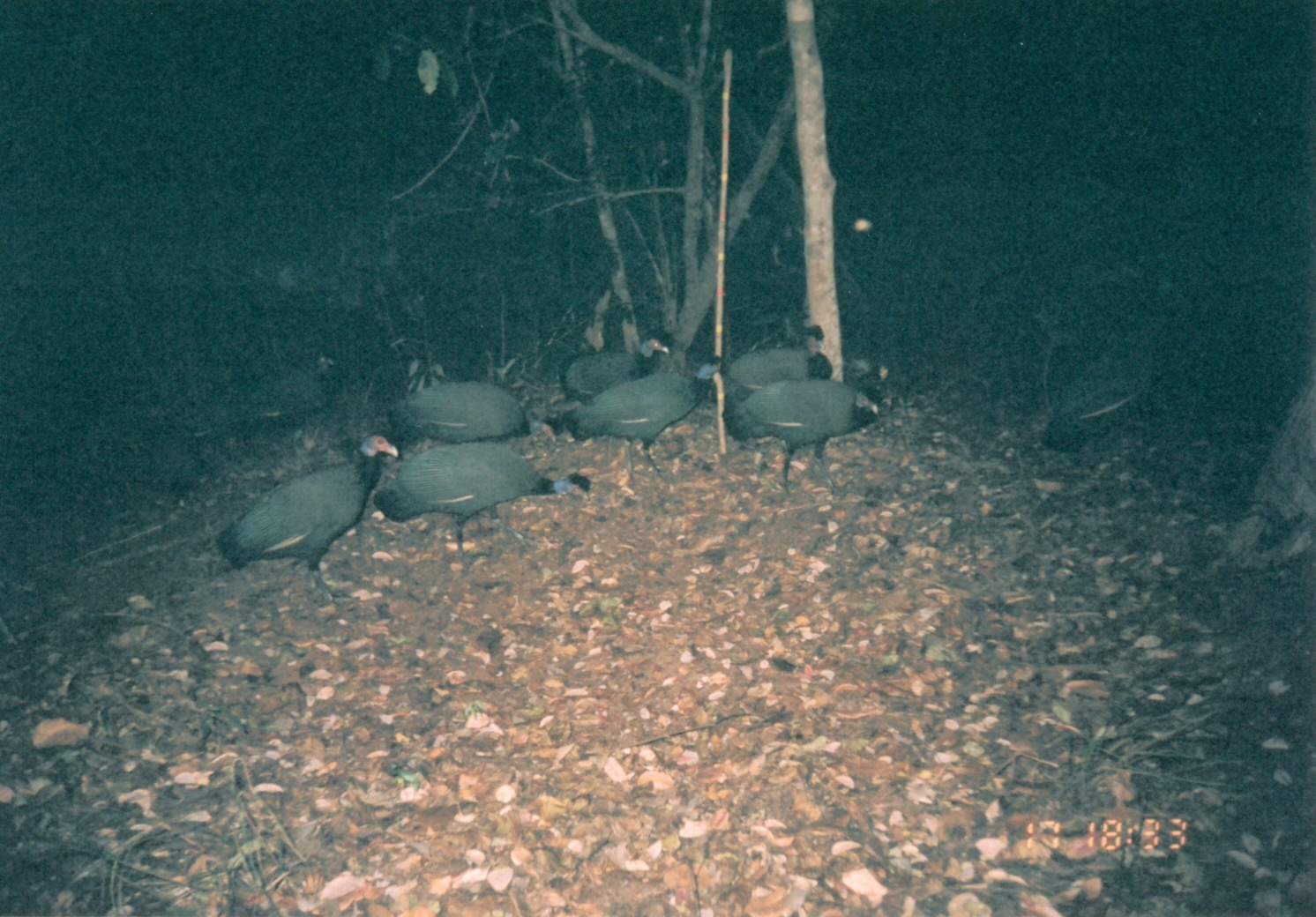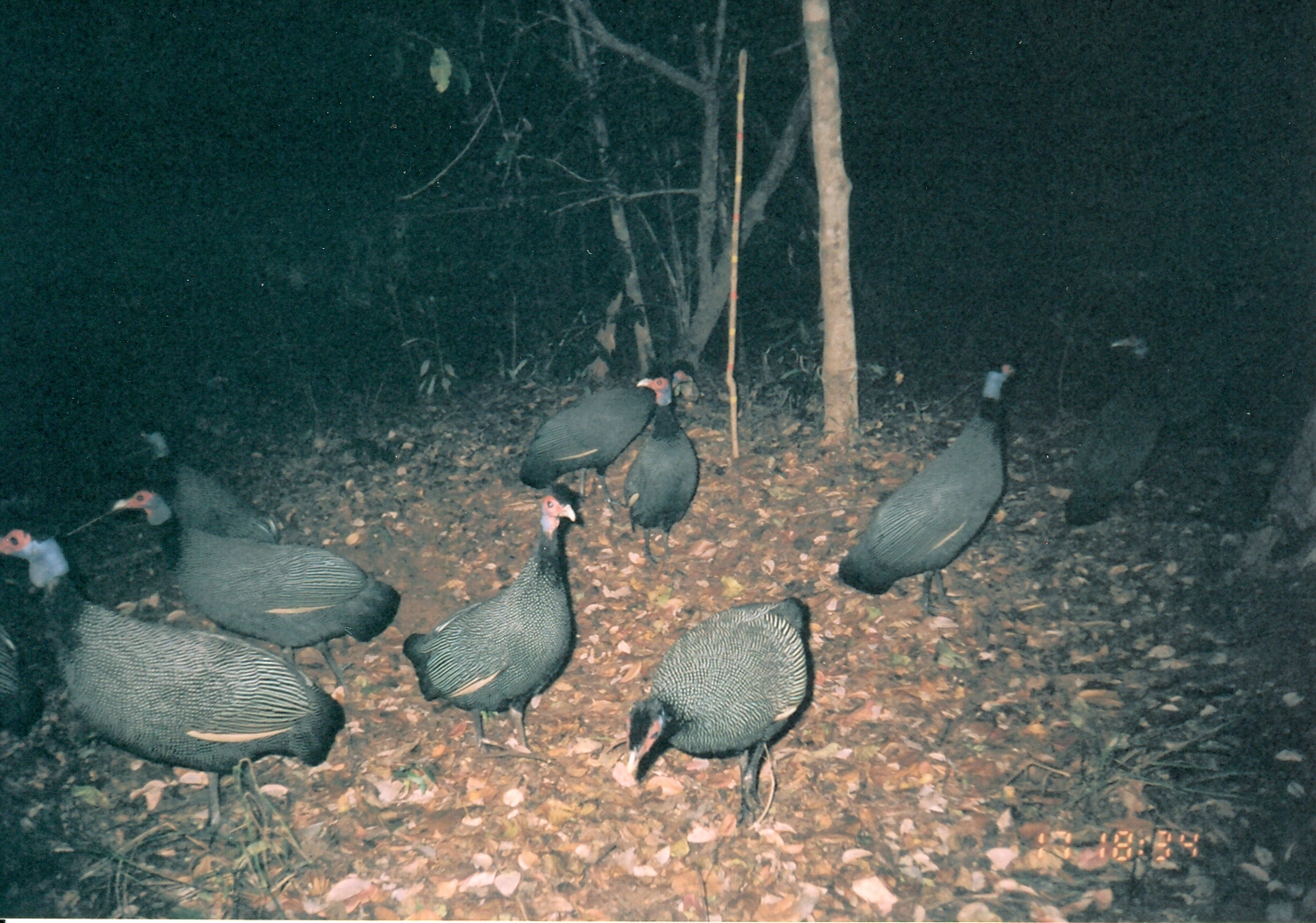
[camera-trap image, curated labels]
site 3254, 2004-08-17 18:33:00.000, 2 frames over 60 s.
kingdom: Animalia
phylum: Chordata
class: Aves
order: Galliformes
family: Numididae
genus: Guttera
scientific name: Guttera pucherani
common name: crested guineafowl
Guttera pucherani (crested guineafowl), count 8.